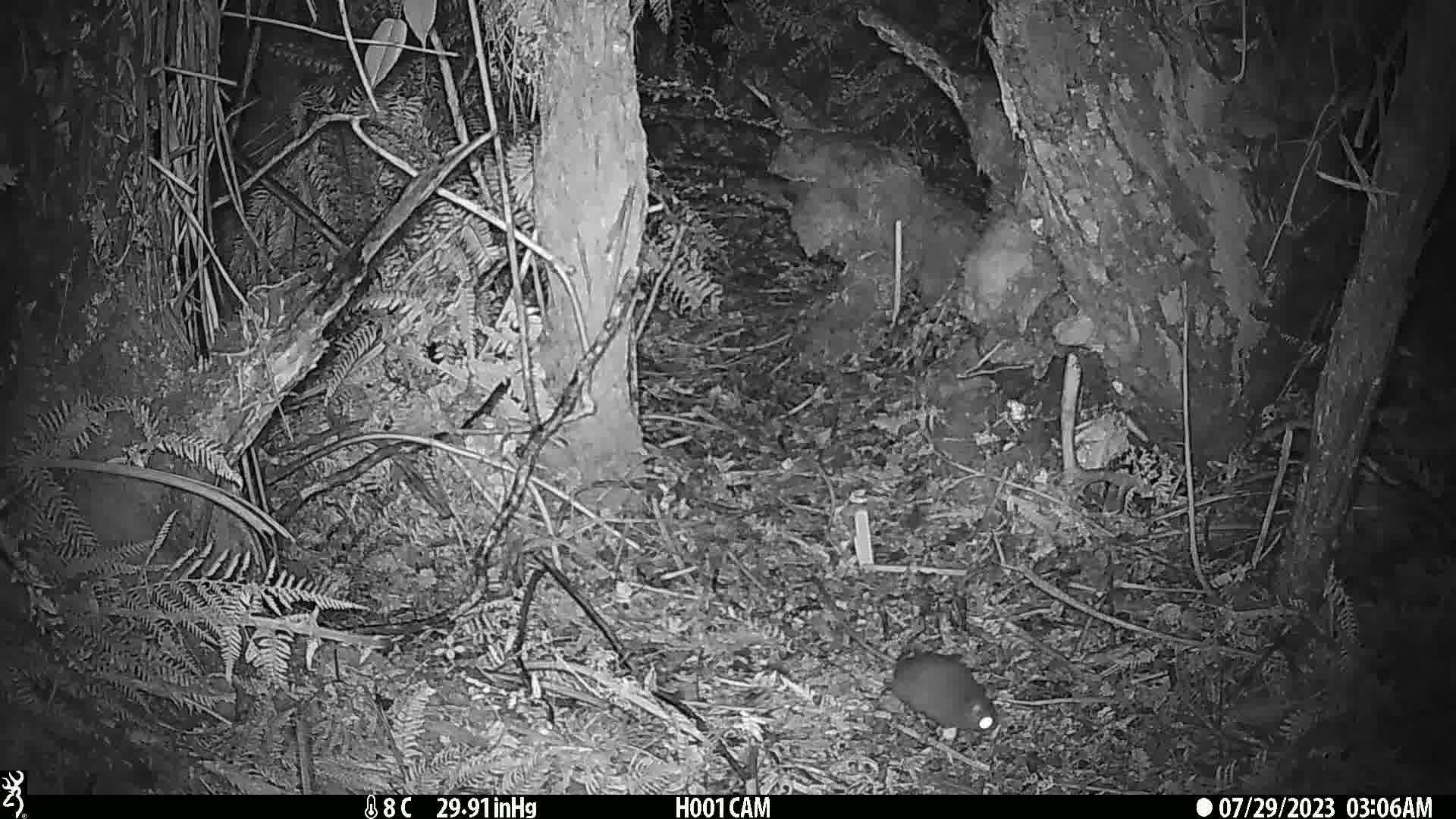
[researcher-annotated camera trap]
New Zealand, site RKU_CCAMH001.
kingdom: Animalia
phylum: Chordata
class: Mammalia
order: Rodentia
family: Muridae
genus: Rattus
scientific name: Rattus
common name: rat